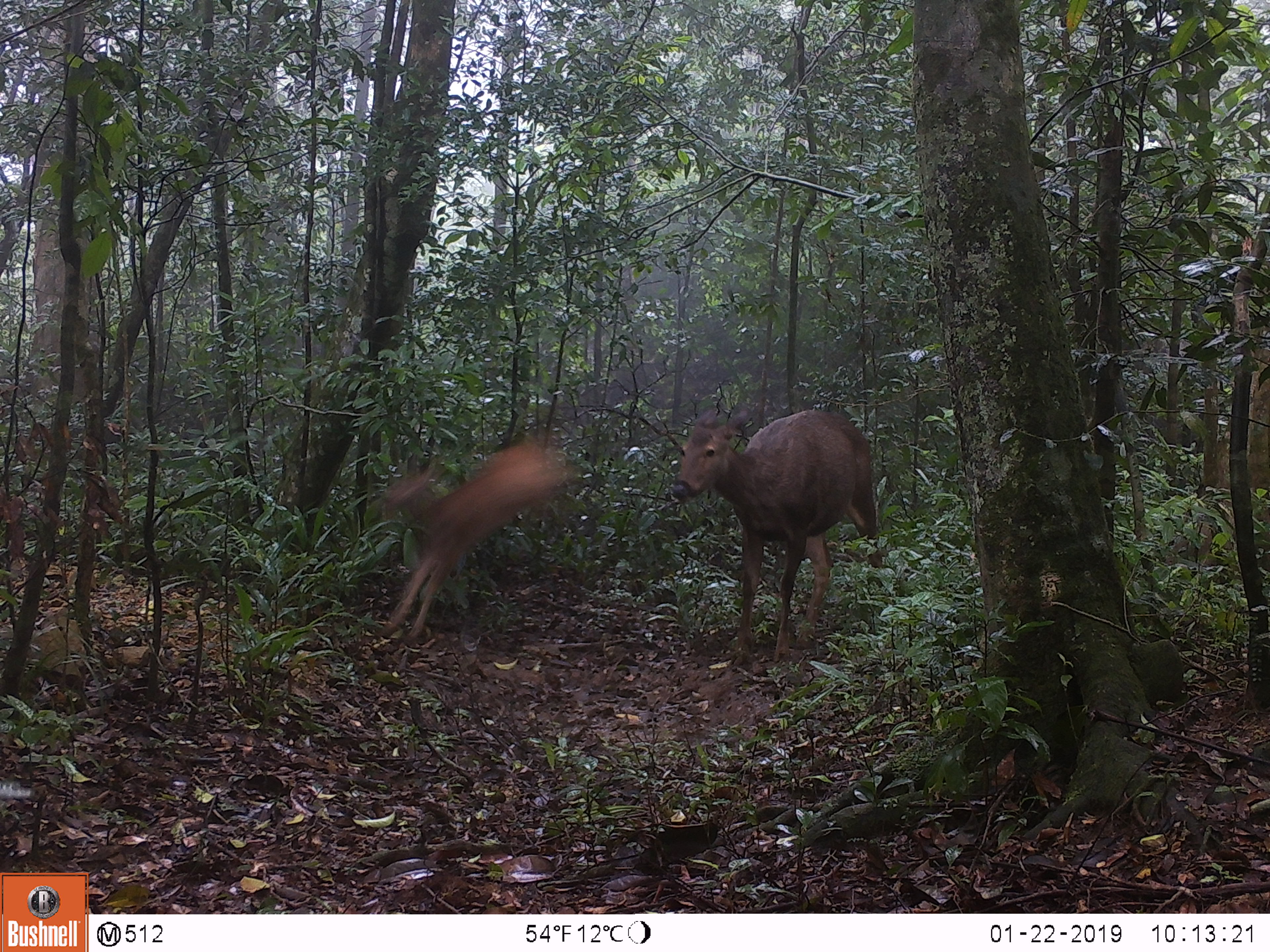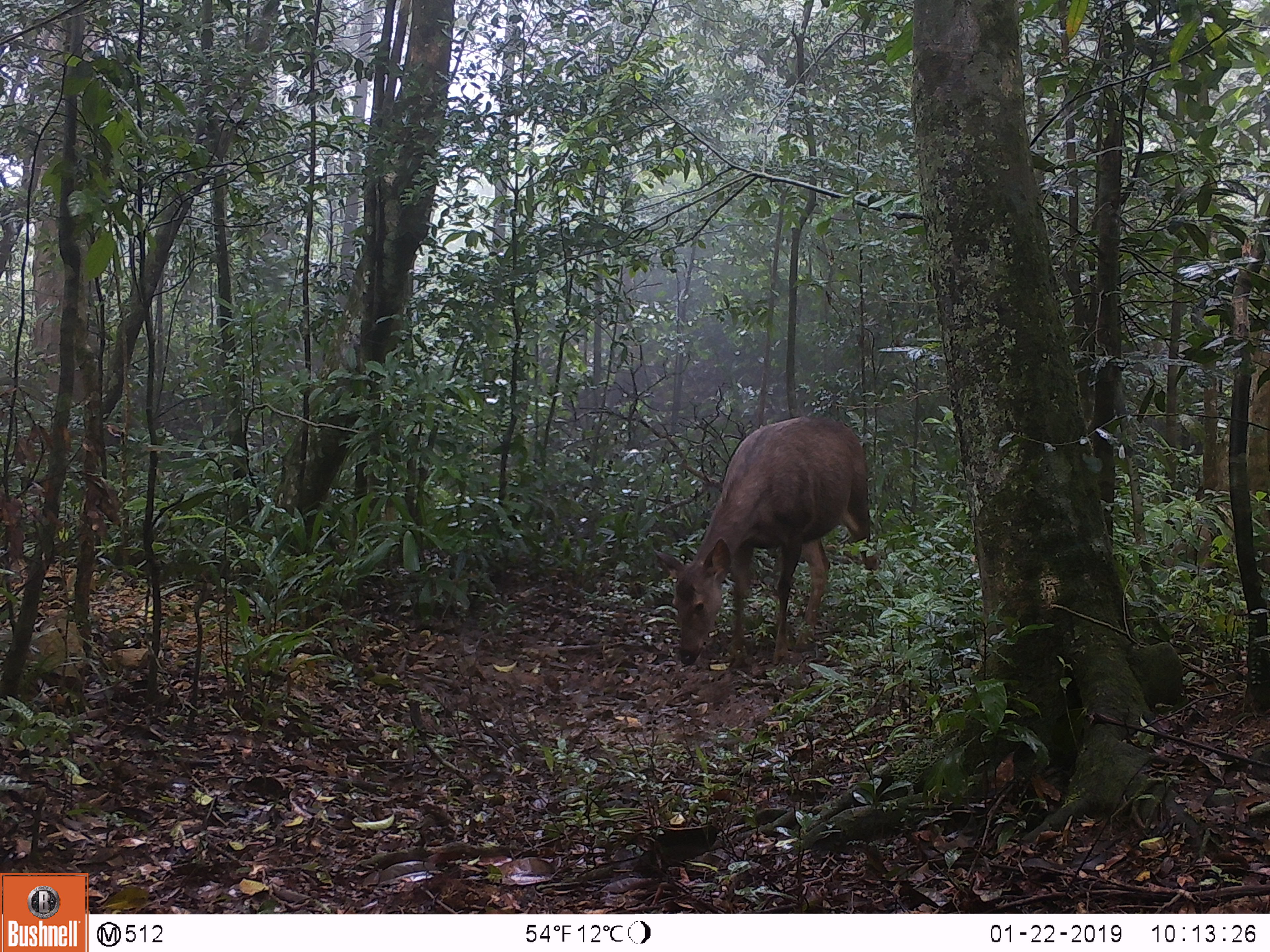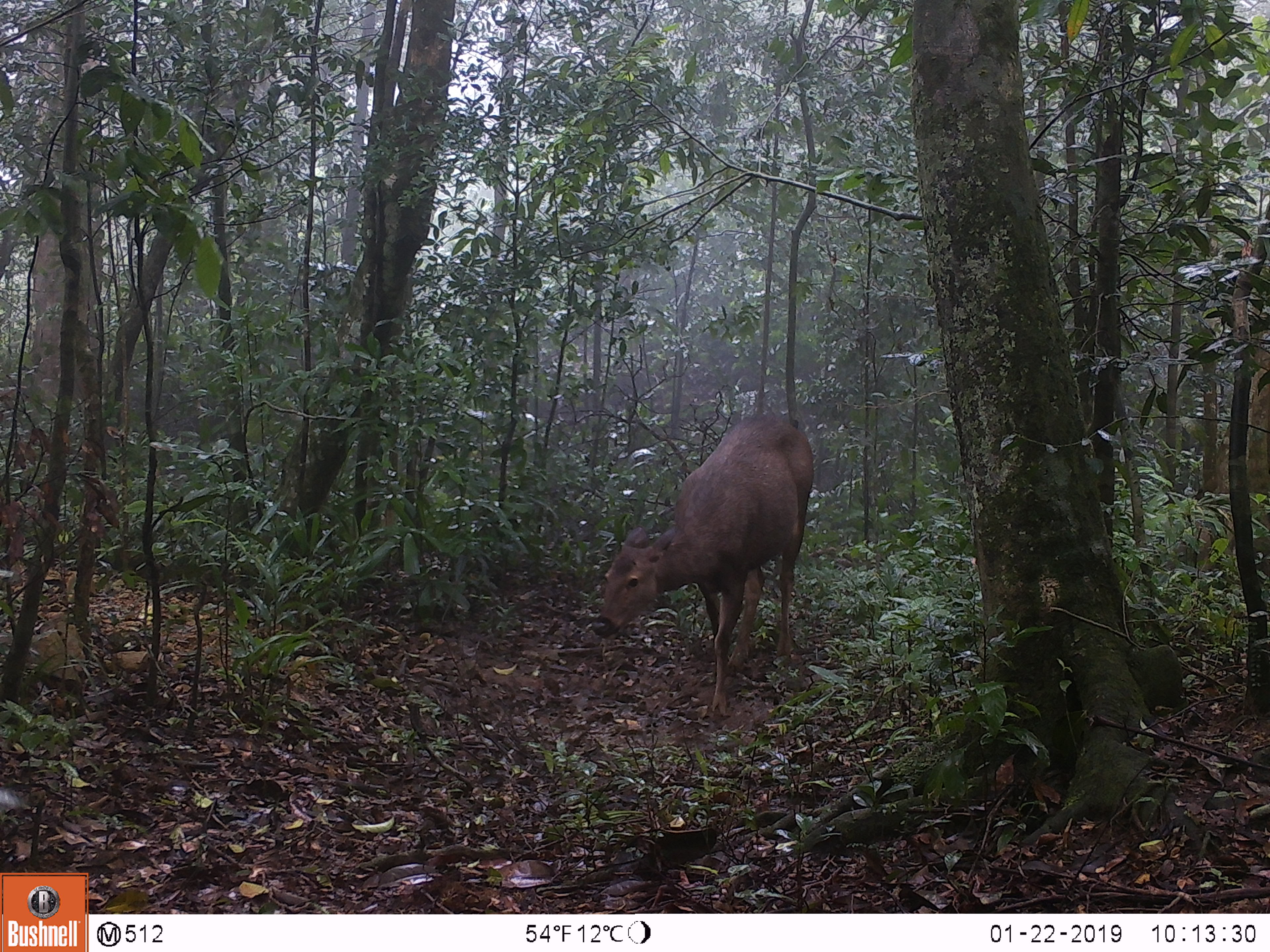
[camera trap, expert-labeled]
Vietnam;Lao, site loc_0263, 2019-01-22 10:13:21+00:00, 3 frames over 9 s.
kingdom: Animalia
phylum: Chordata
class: Mammalia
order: Artiodactyla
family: Cervidae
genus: Rusa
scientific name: Rusa unicolor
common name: sambar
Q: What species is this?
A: Sambar (Rusa unicolor).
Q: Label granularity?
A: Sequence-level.